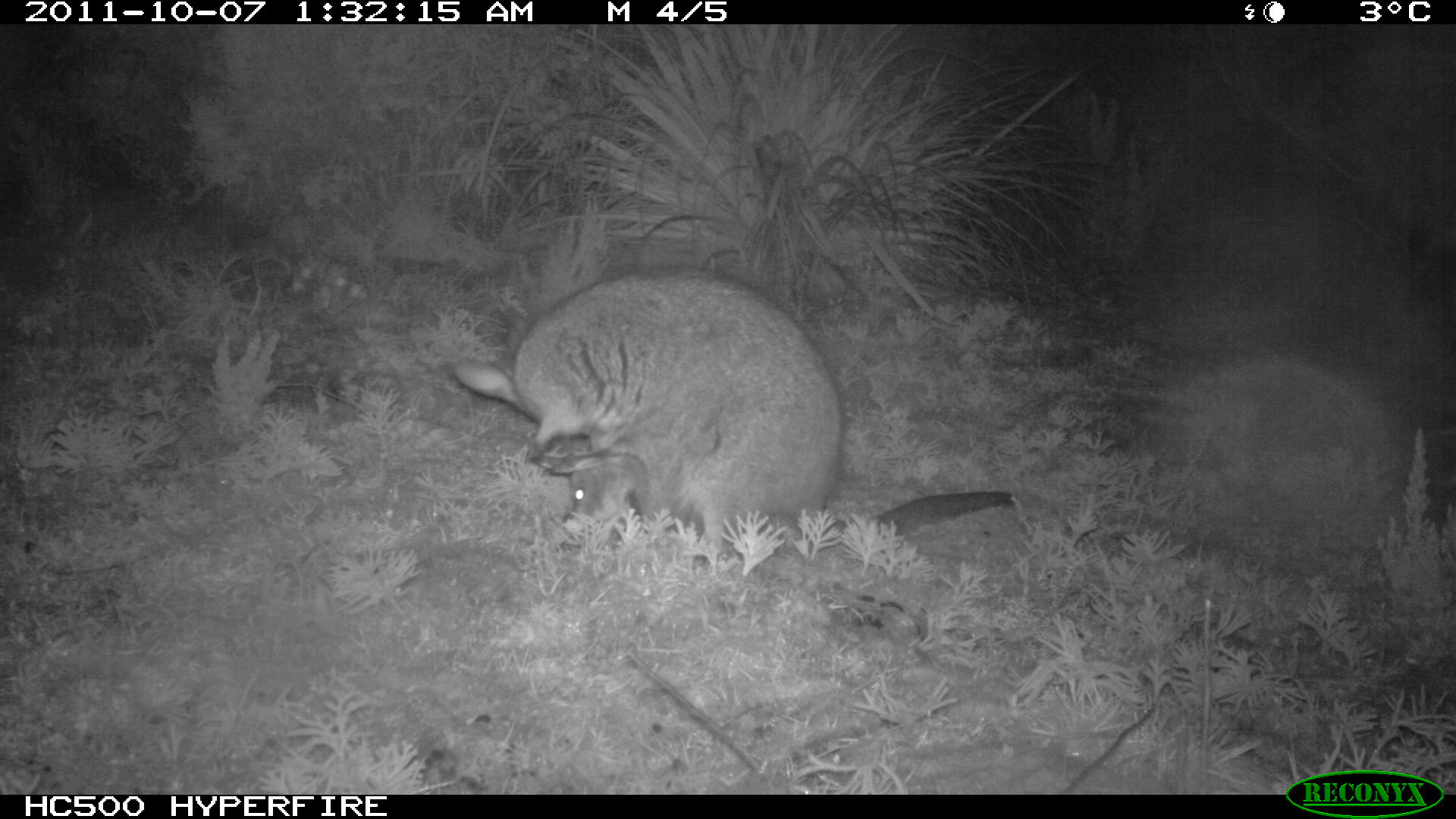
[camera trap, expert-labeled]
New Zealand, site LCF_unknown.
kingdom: Animalia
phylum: Chordata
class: Mammalia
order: Diprotodontia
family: Macropodidae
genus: Notamacropus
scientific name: Notamacropus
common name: wallaby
Wallaby (Notamacropus).